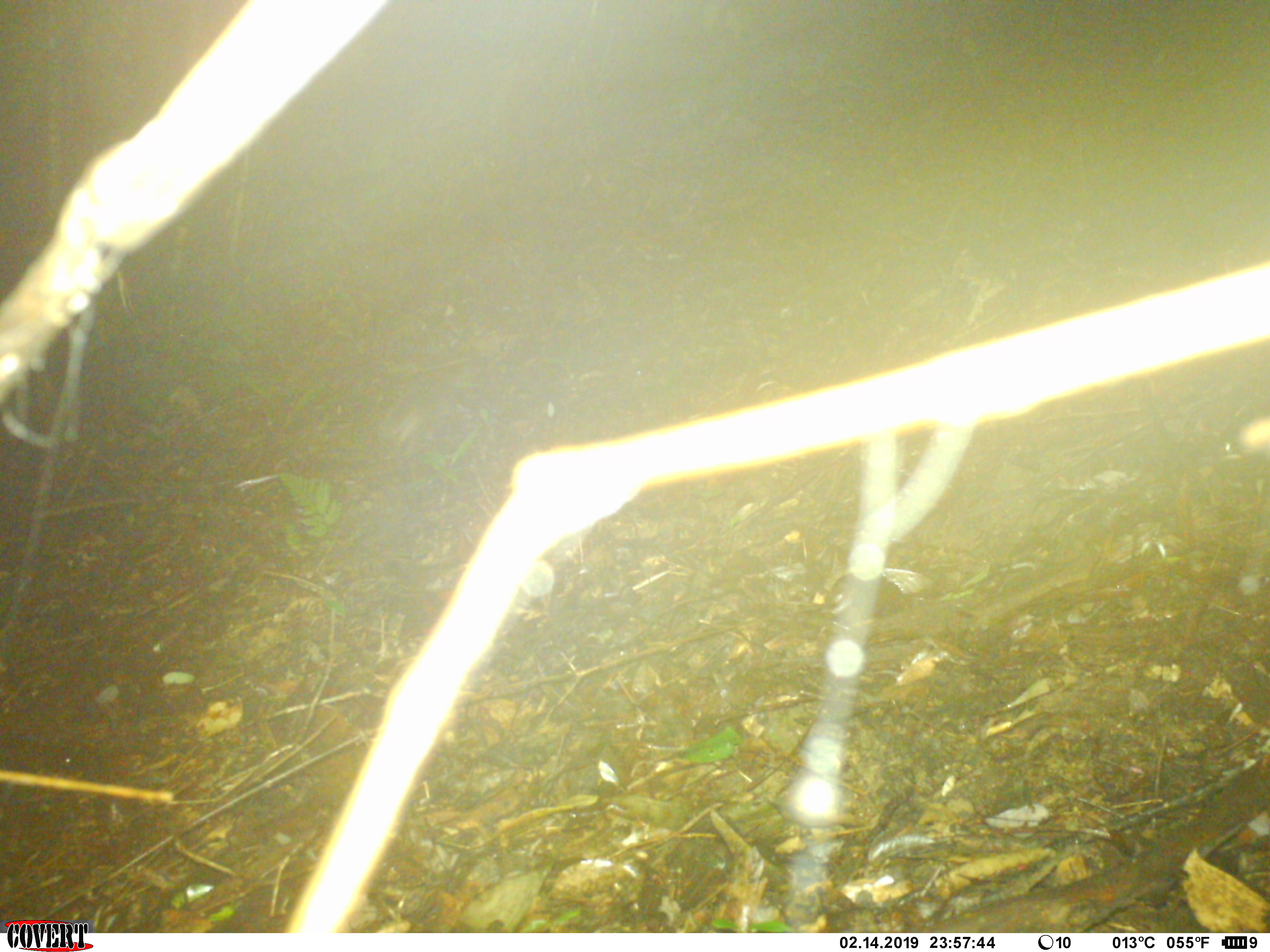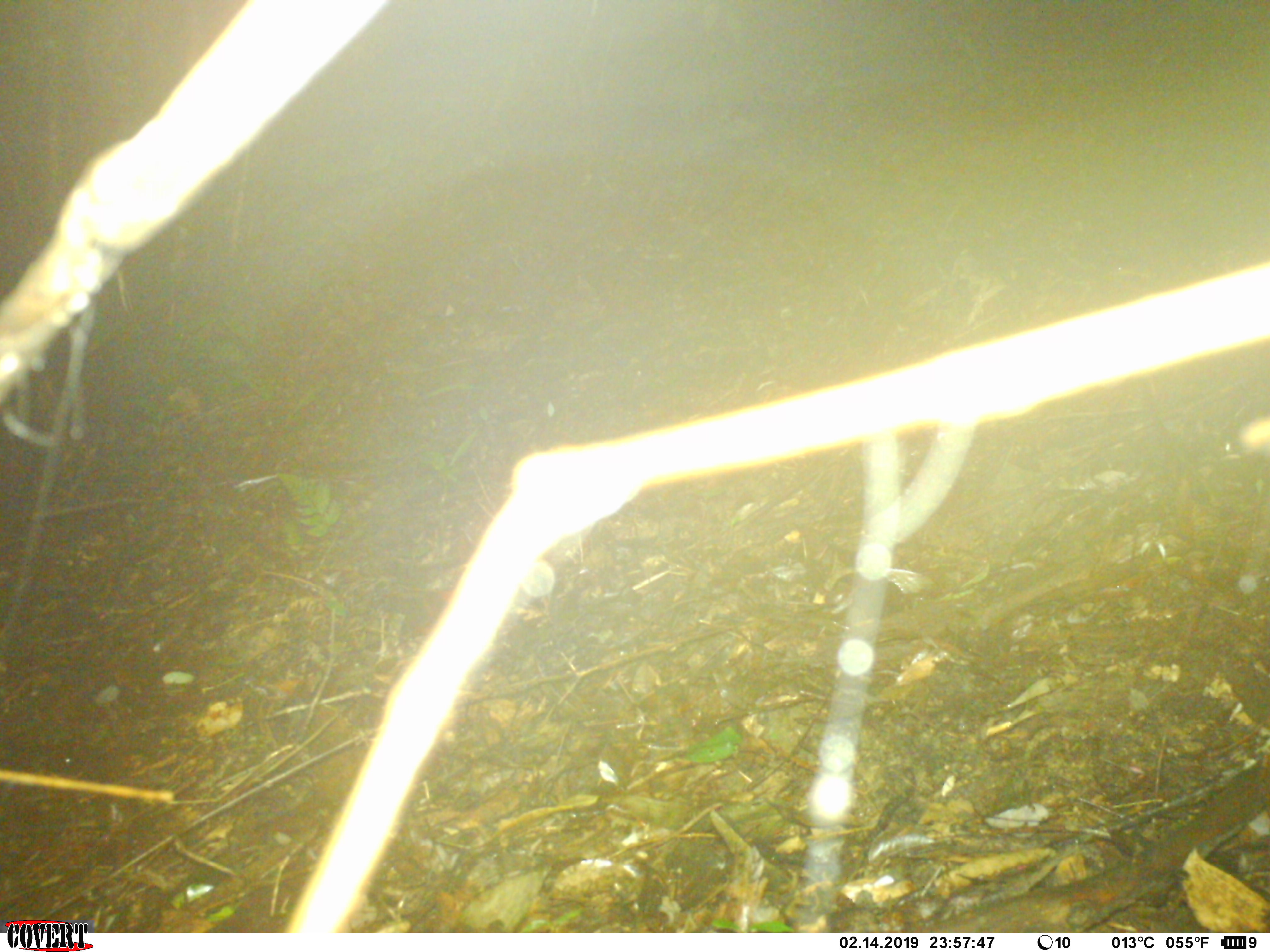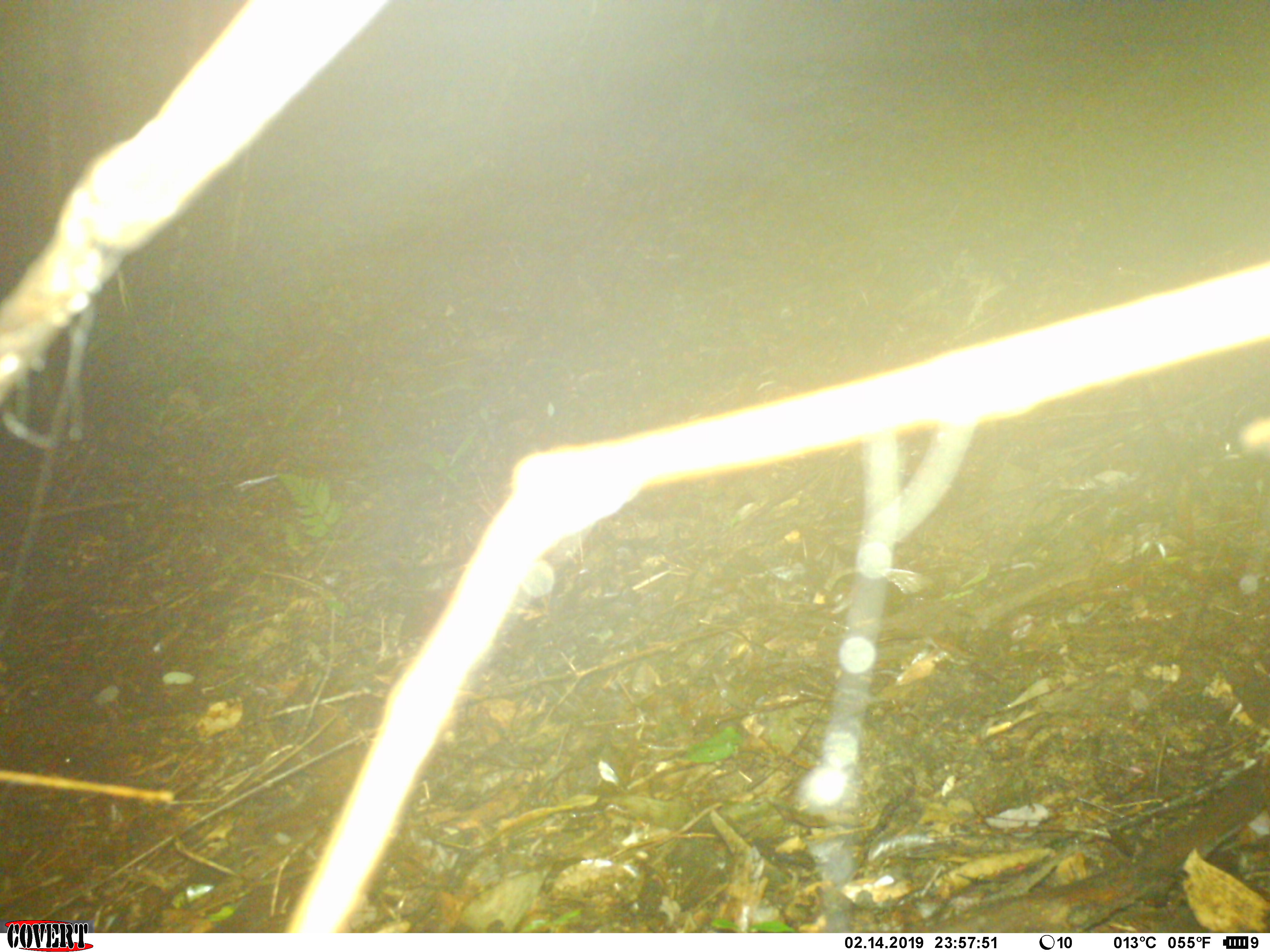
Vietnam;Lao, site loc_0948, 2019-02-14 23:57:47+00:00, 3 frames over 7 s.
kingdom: Animalia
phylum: Chordata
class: Mammalia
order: Carnivora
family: Mustelidae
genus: Melogale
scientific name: Melogale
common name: ferret badger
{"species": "ferret badger (Melogale)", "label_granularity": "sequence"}